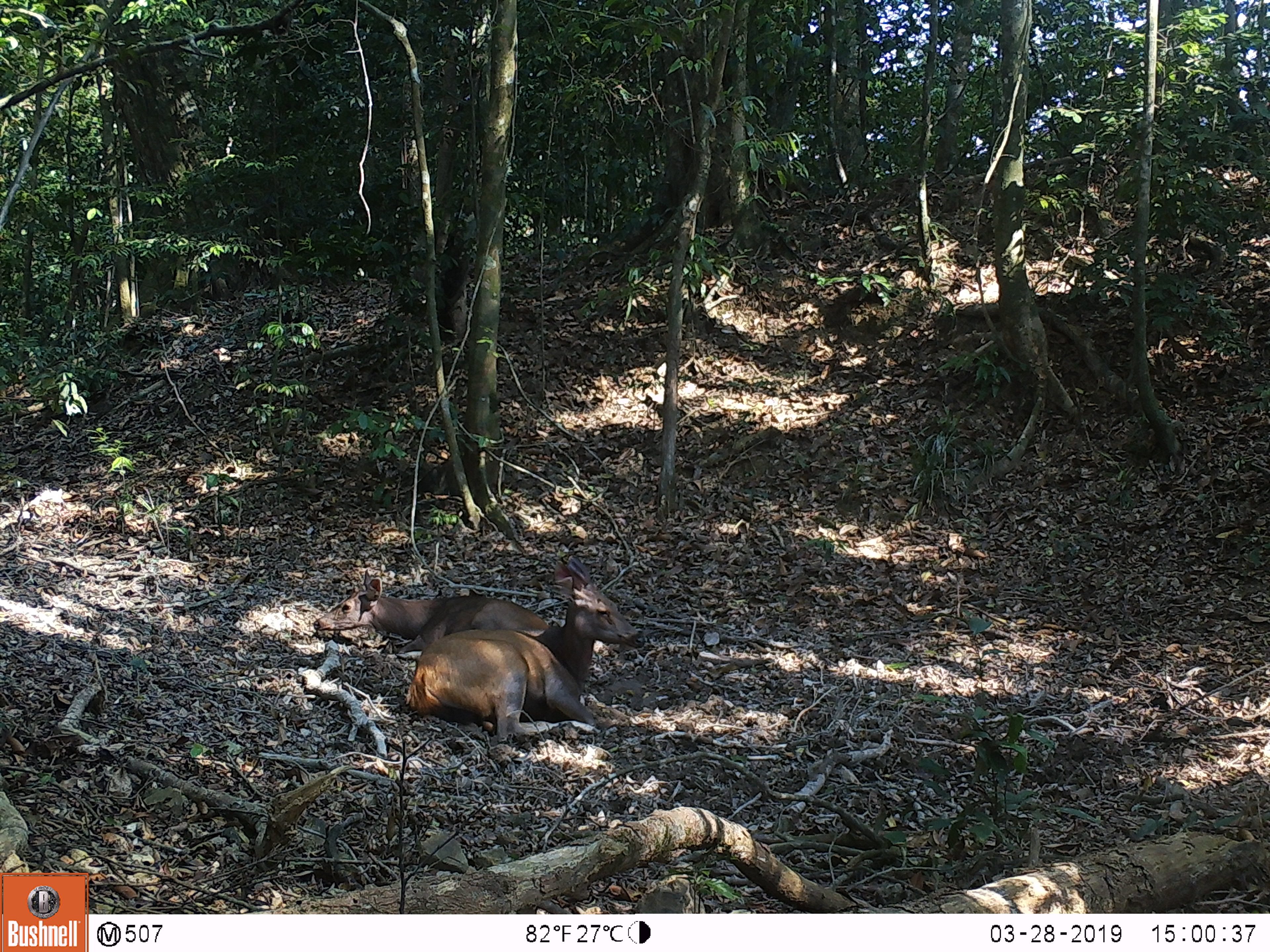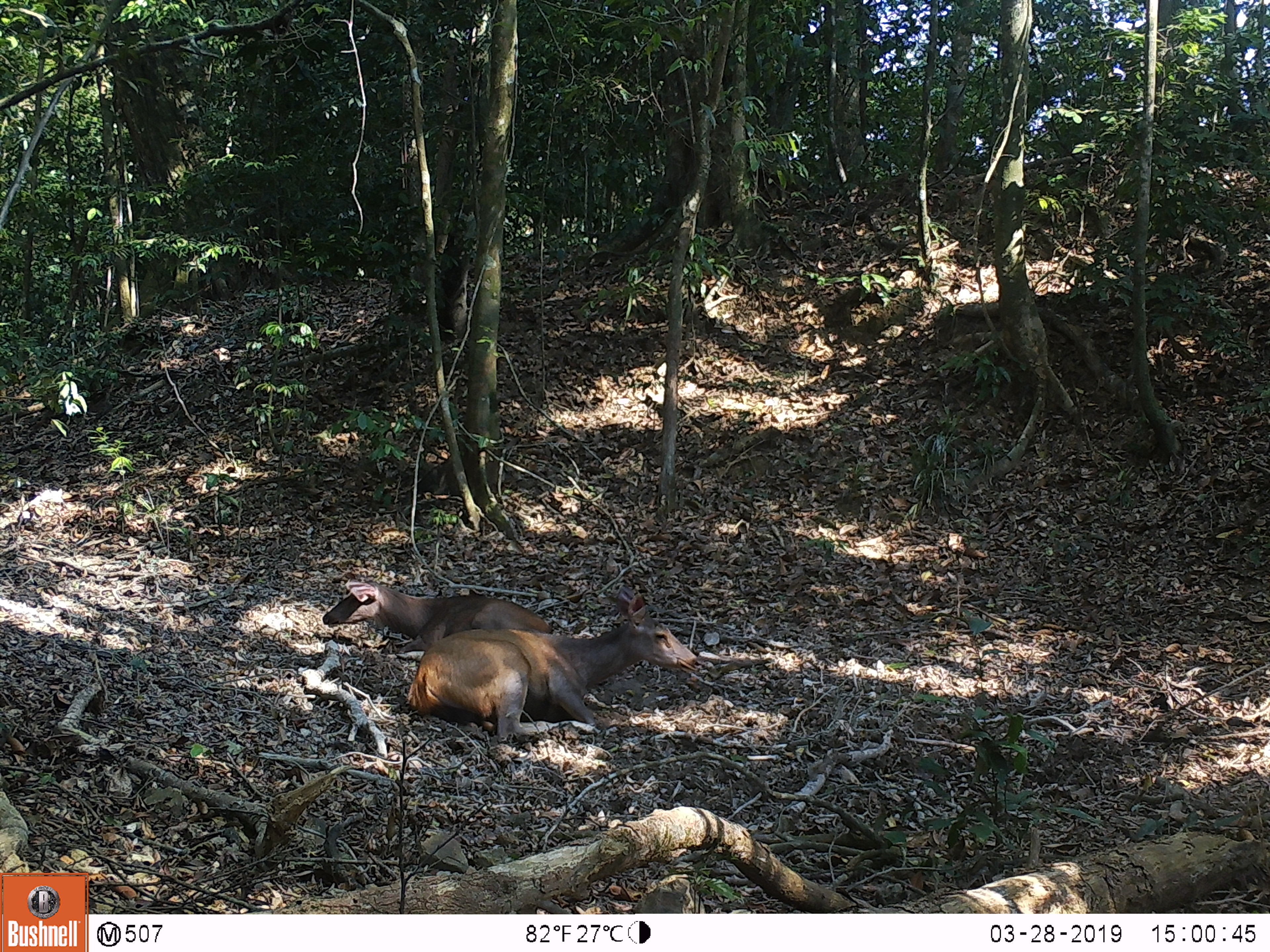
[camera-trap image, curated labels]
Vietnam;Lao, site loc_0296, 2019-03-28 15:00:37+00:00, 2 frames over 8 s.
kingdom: Animalia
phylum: Chordata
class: Mammalia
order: Artiodactyla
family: Cervidae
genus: Rusa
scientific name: Rusa unicolor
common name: sambar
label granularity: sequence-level